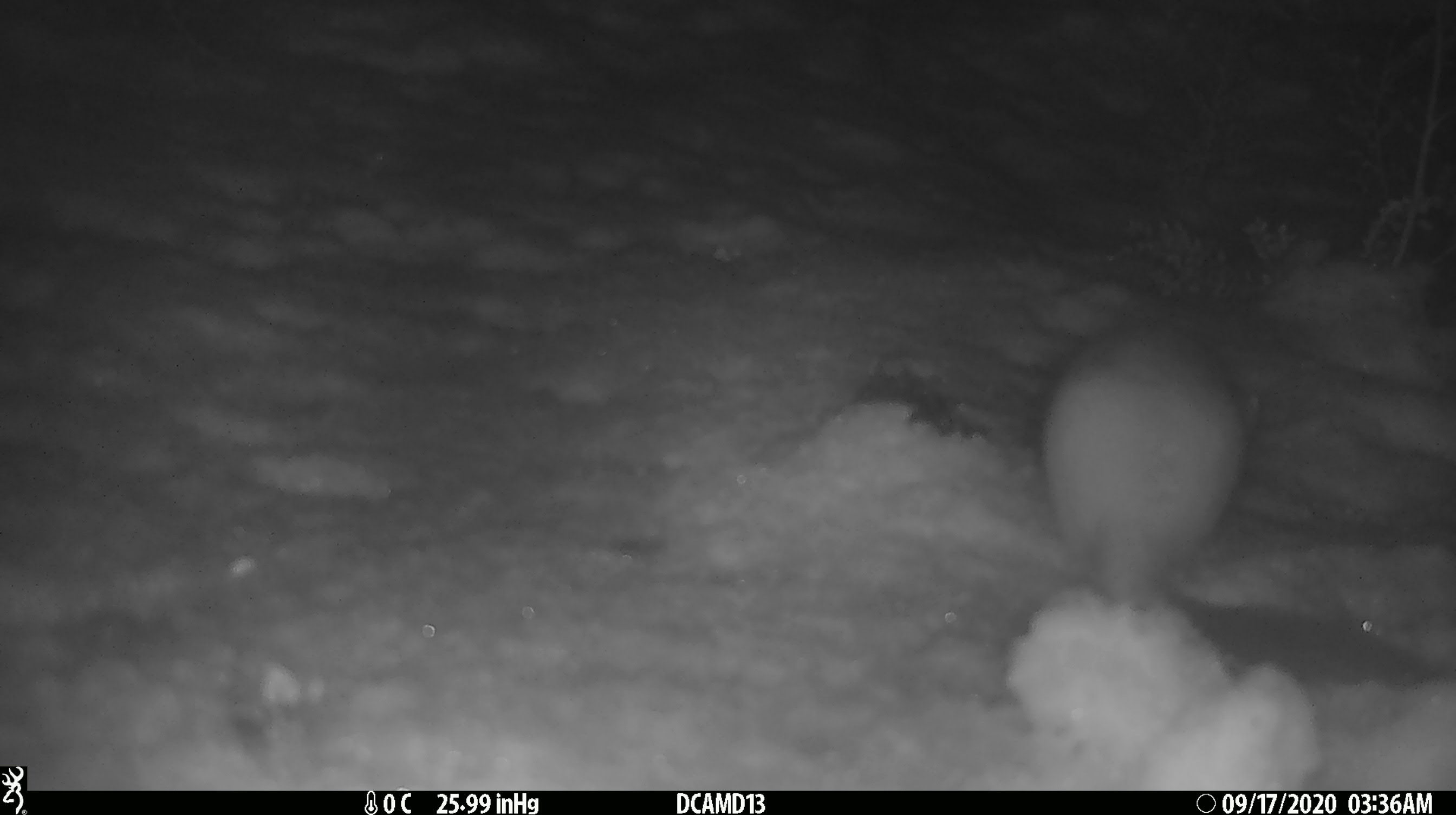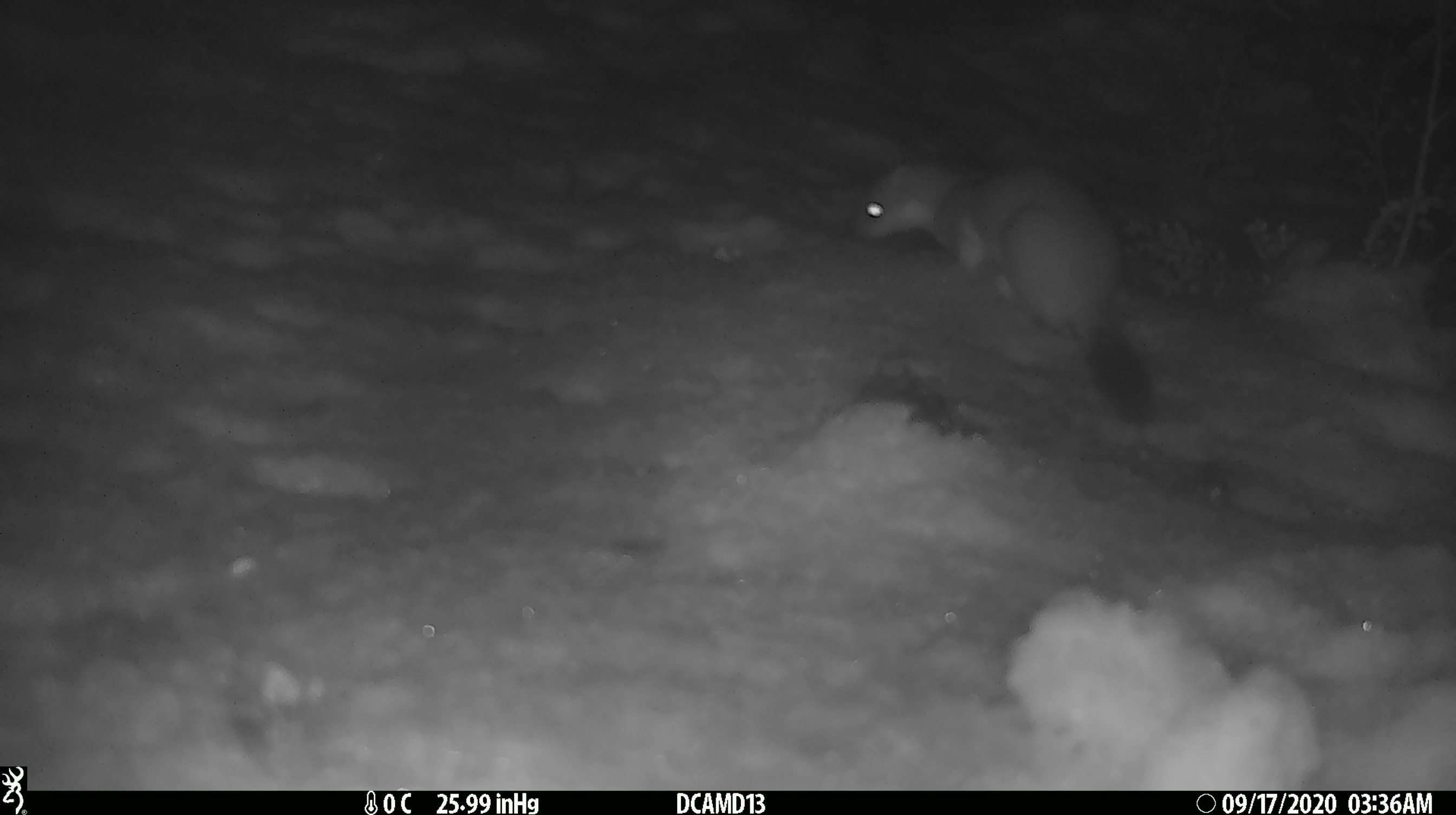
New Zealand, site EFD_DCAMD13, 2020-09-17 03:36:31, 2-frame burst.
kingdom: Animalia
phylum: Chordata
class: Mammalia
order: Carnivora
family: Mustelidae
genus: Mustela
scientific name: Mustela erminea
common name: stoat